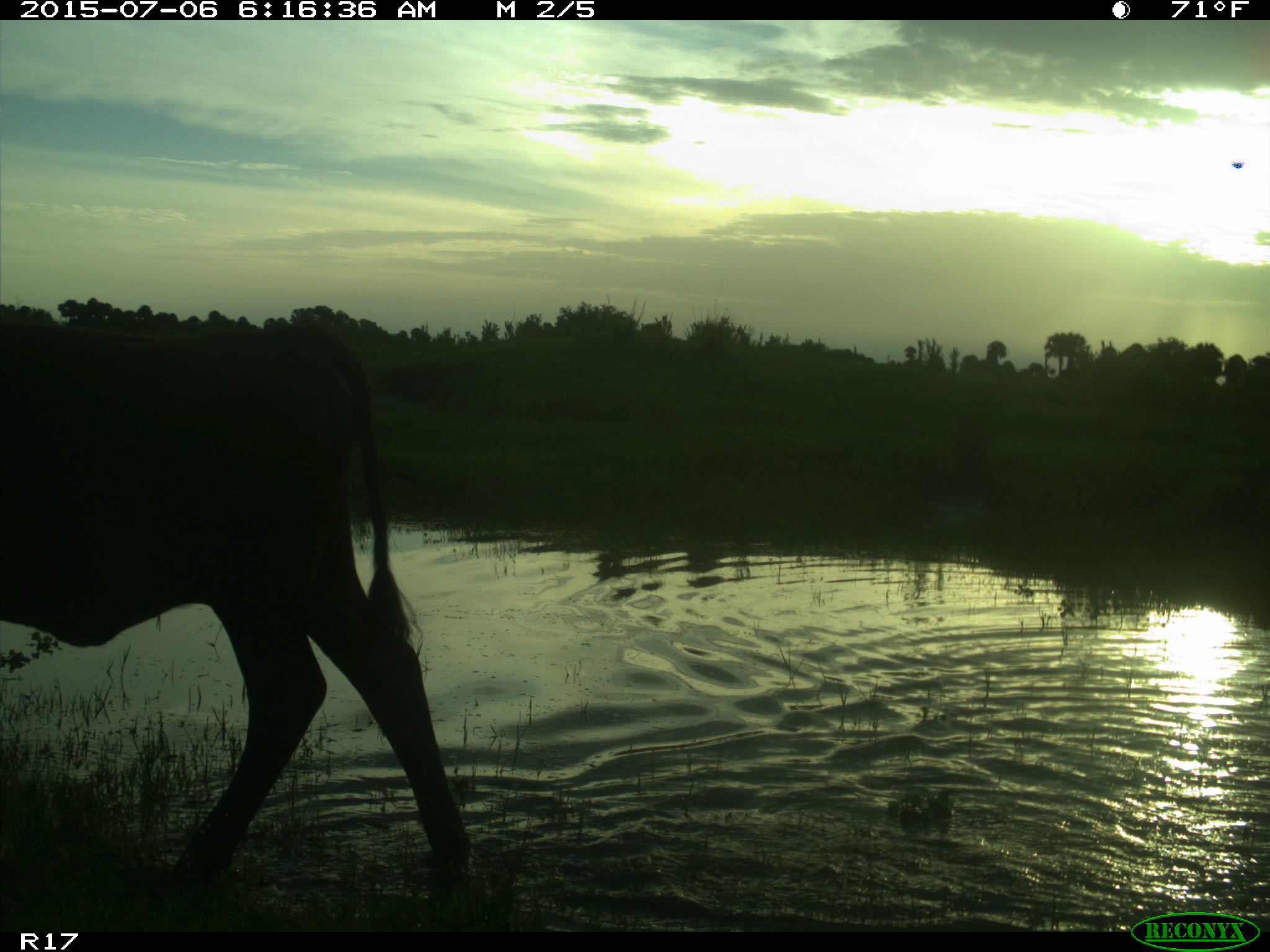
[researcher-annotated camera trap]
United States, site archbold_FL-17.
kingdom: Animalia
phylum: Chordata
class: Mammalia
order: Artiodactyla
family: Bovidae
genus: Bos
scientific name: Bos taurus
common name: domestic cow